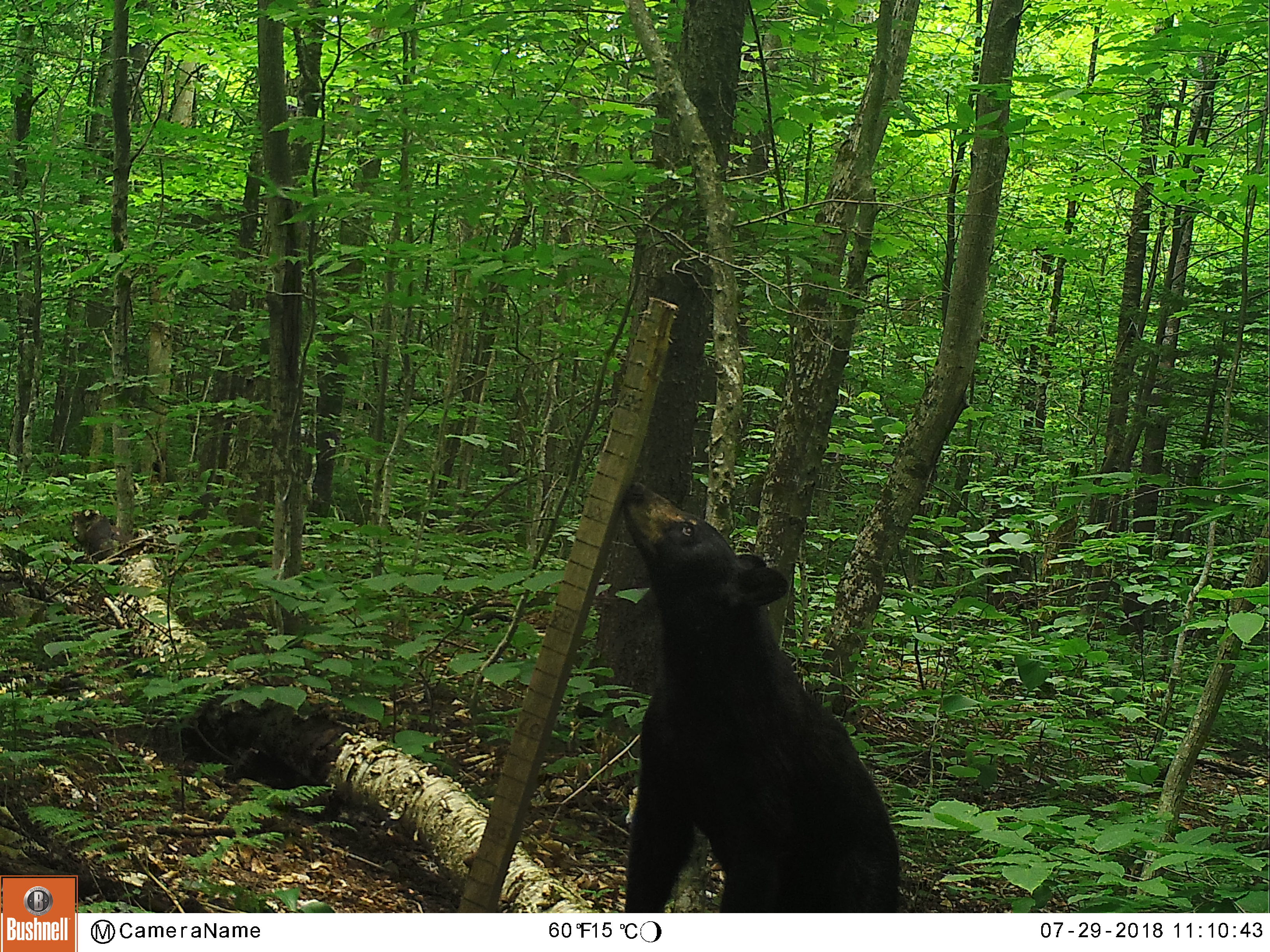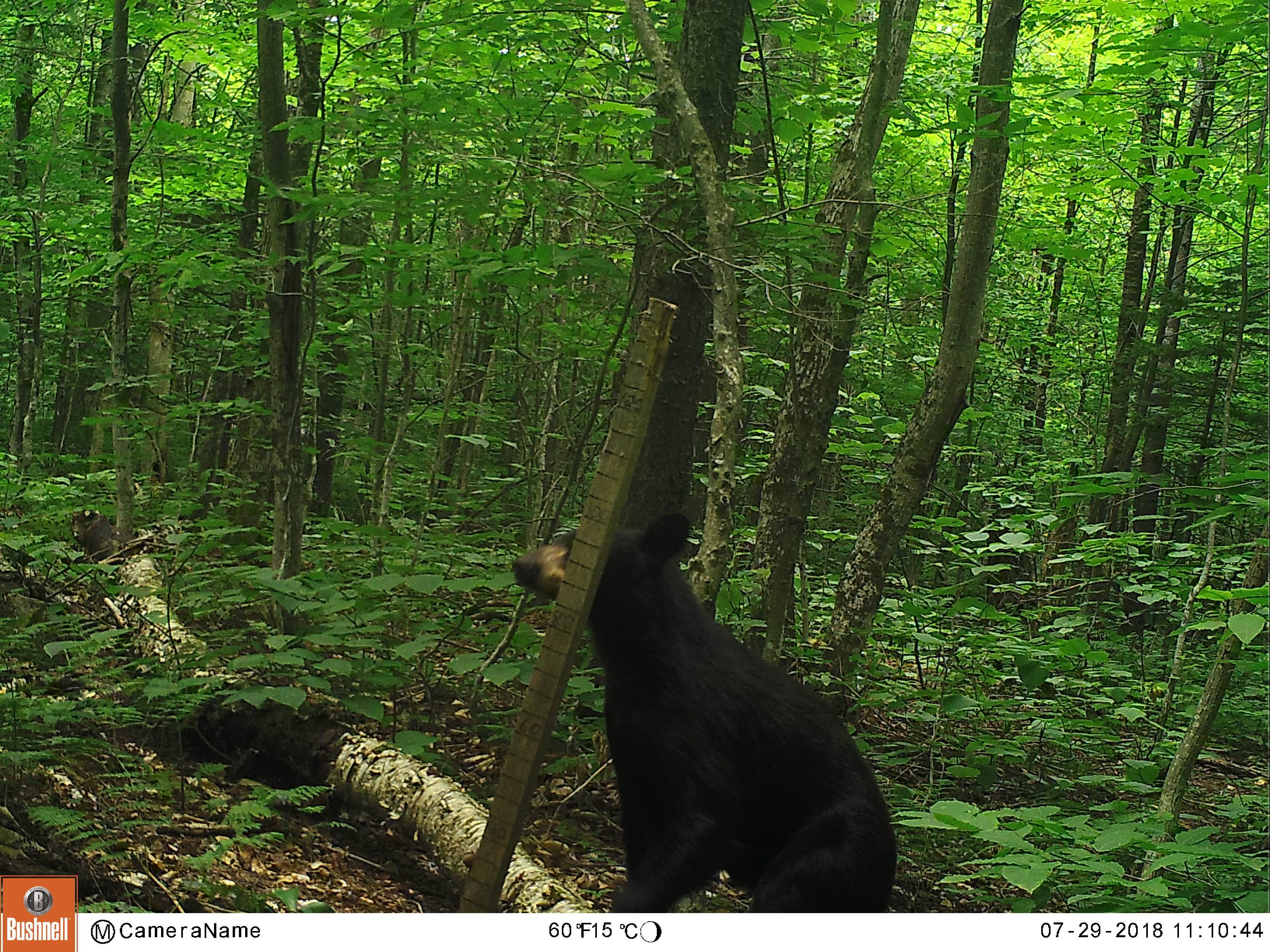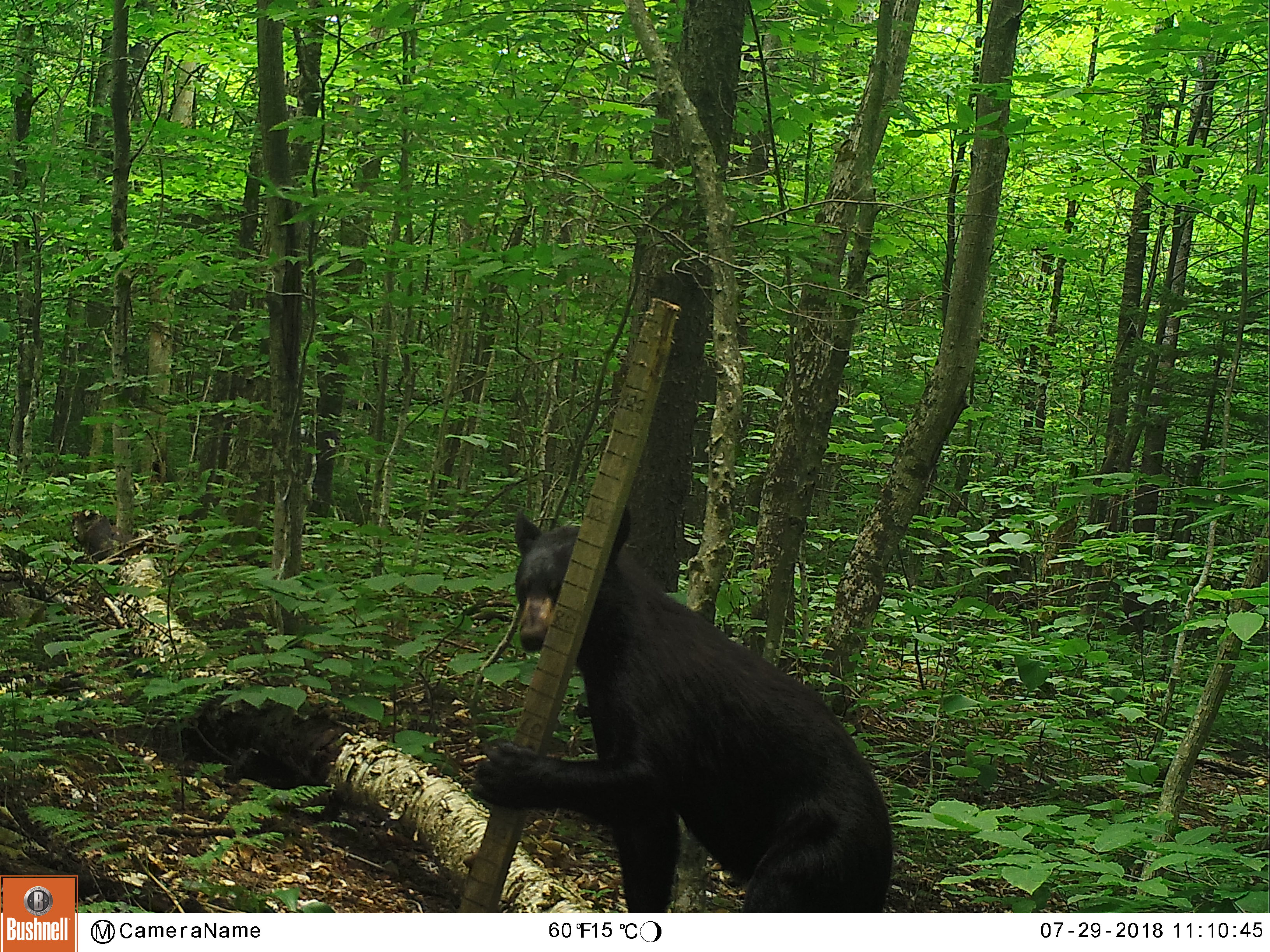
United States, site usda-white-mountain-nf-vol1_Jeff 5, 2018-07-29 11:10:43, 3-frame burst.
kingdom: Animalia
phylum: Chordata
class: Mammalia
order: Carnivora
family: Ursidae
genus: Ursus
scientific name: Ursus americanus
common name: black bear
Black bear (Ursus americanus).